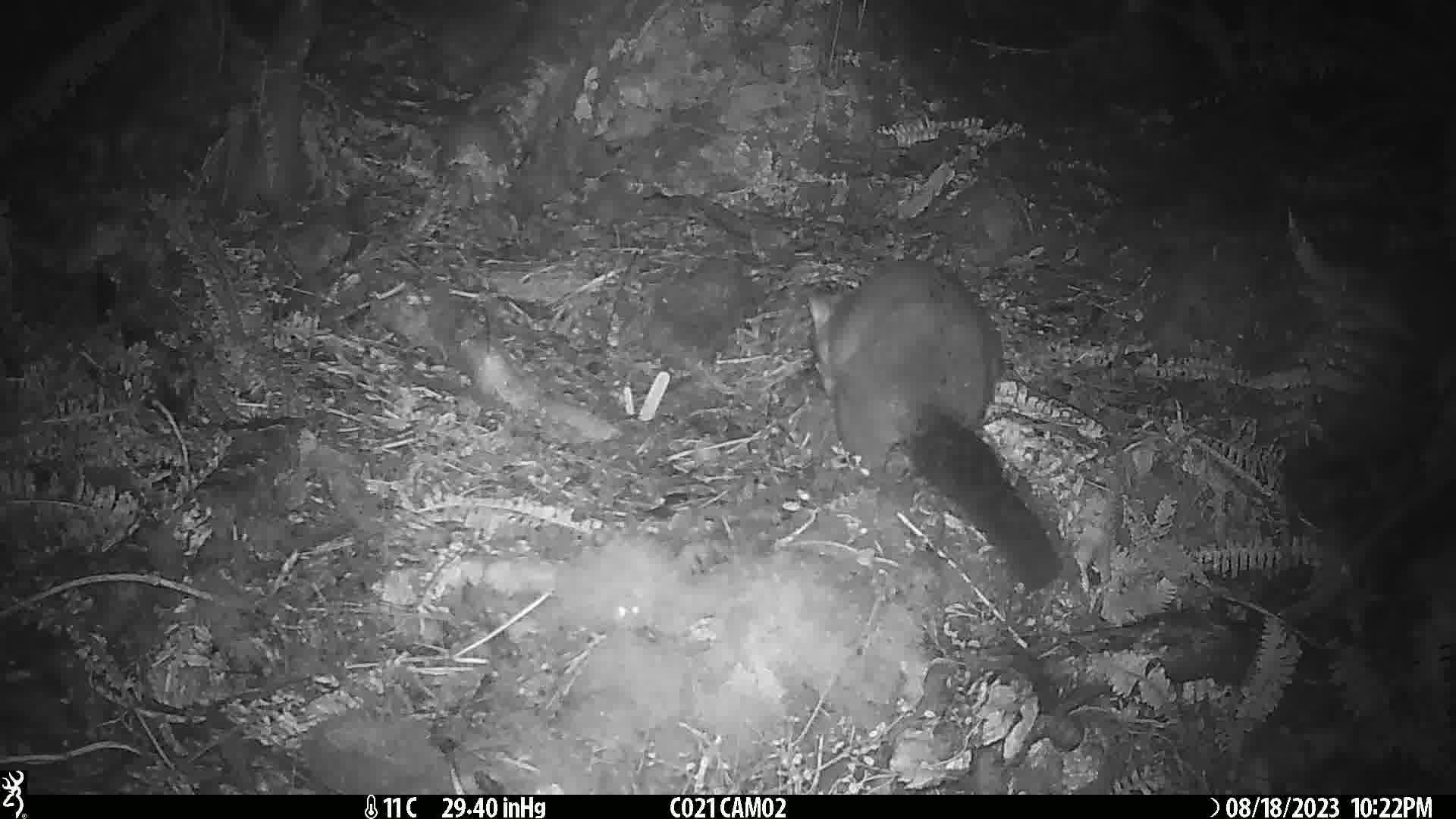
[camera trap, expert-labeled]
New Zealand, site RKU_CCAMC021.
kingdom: Animalia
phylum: Chordata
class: Mammalia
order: Diprotodontia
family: Phalangeridae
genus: Trichosurus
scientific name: Trichosurus vulpecula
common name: common brushtail possum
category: possum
Possum (common brushtail possum) (Trichosurus vulpecula).